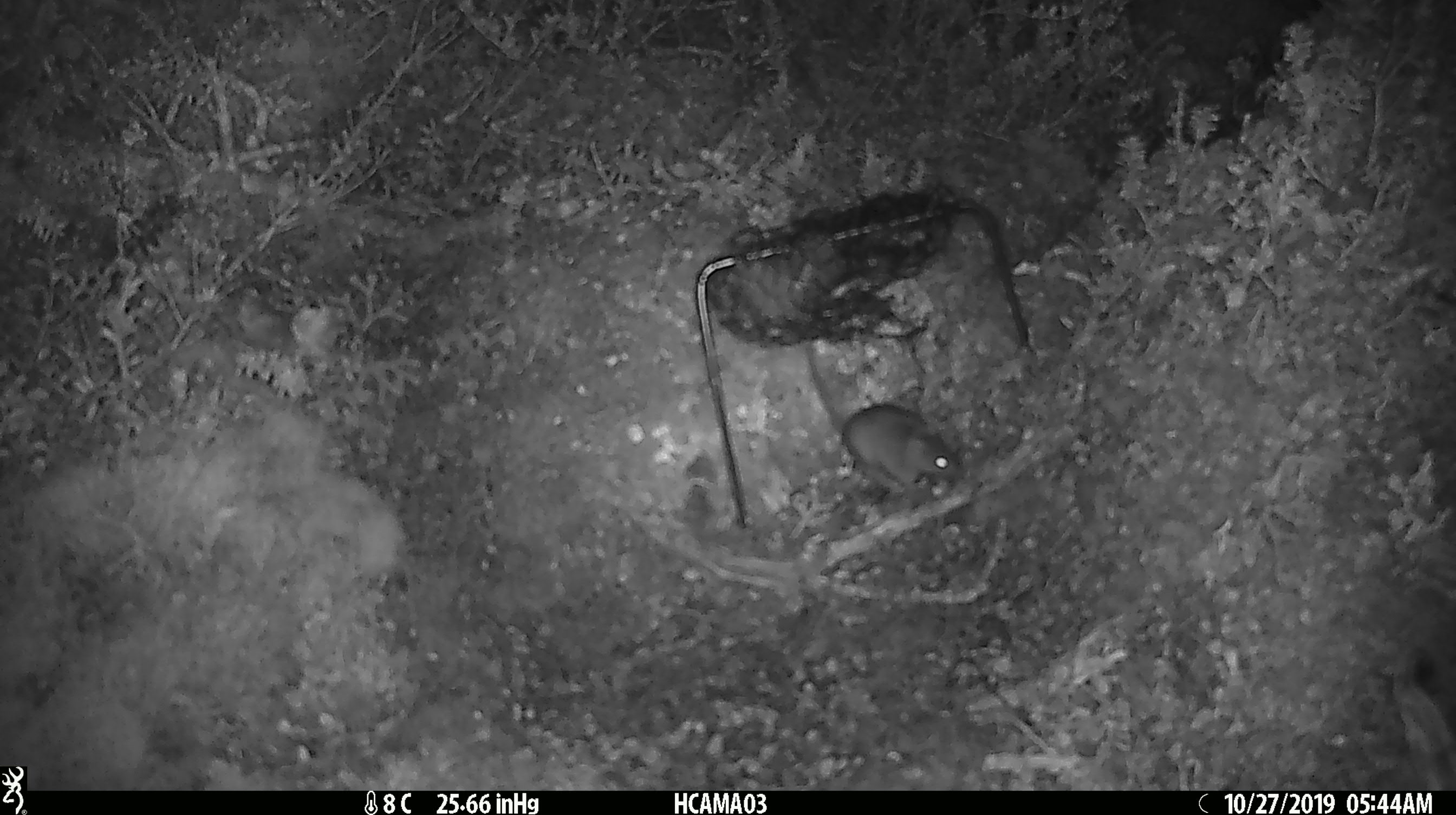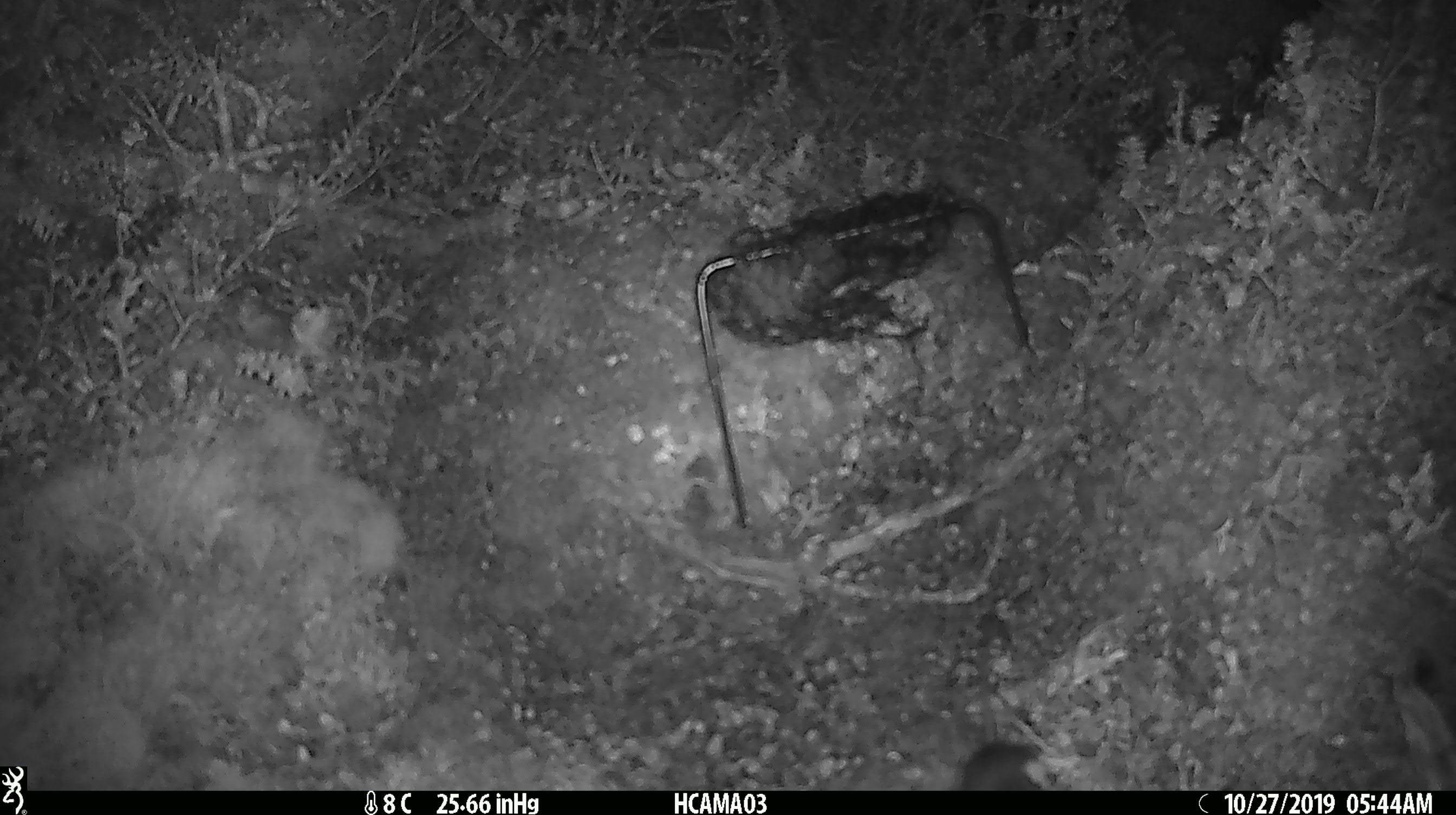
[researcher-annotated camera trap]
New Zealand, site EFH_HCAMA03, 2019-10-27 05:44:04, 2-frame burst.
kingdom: Animalia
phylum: Chordata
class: Mammalia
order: Rodentia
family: Muridae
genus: Mus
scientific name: Mus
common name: mouse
Mouse (Mus).